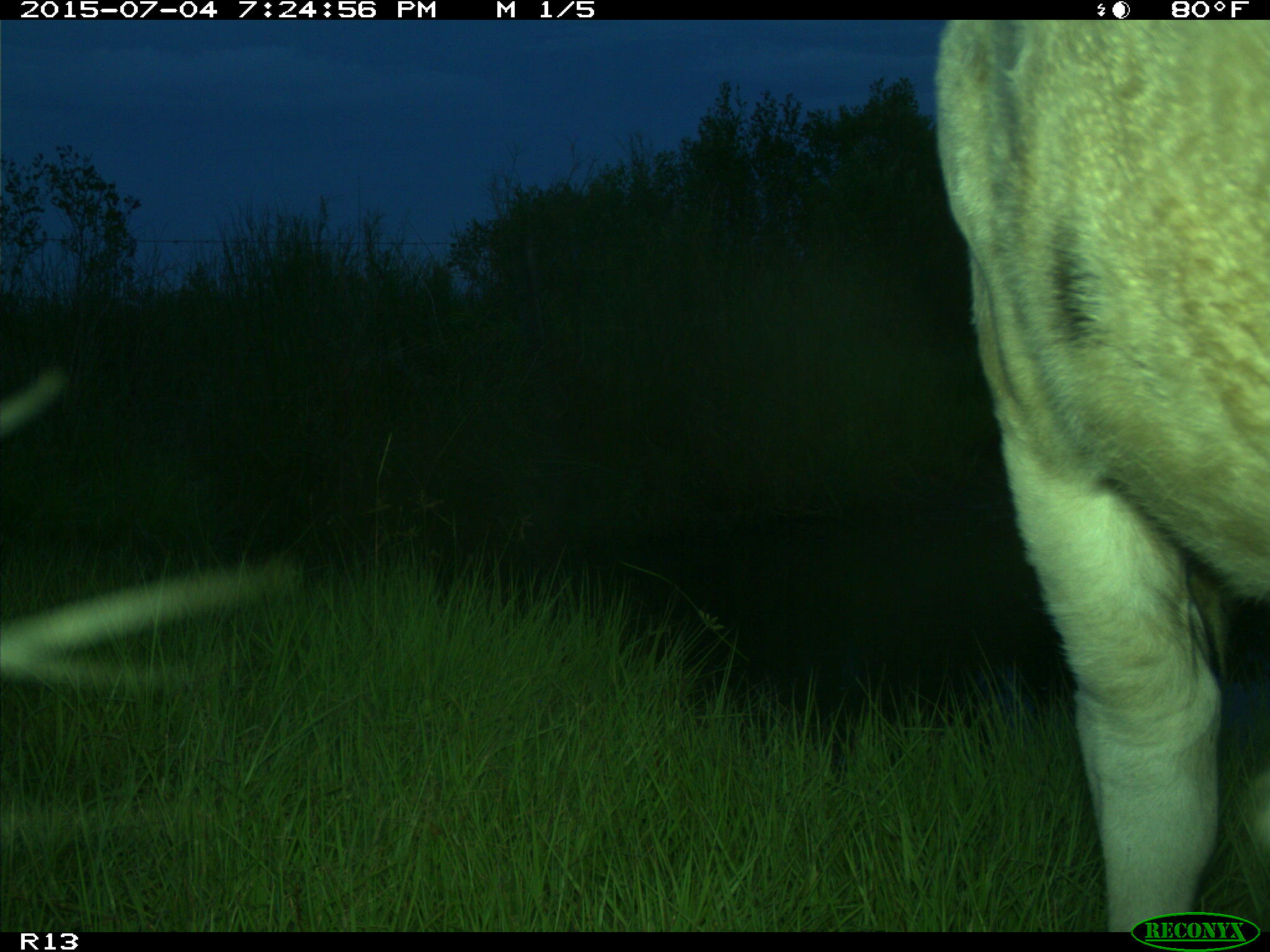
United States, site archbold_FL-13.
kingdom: Animalia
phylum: Chordata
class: Mammalia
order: Artiodactyla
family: Bovidae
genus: Bos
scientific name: Bos taurus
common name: domestic cow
Bos taurus (domestic cow).